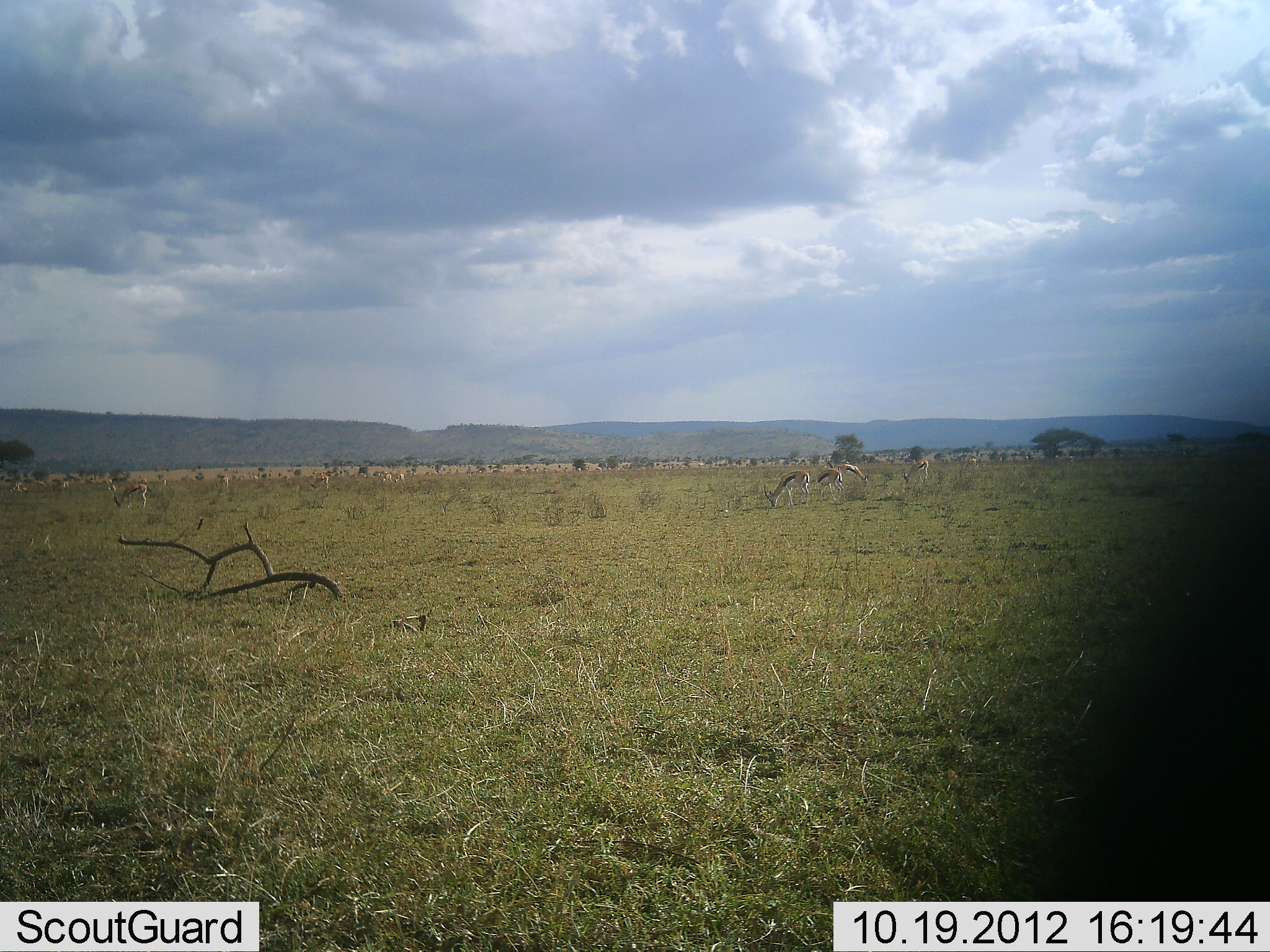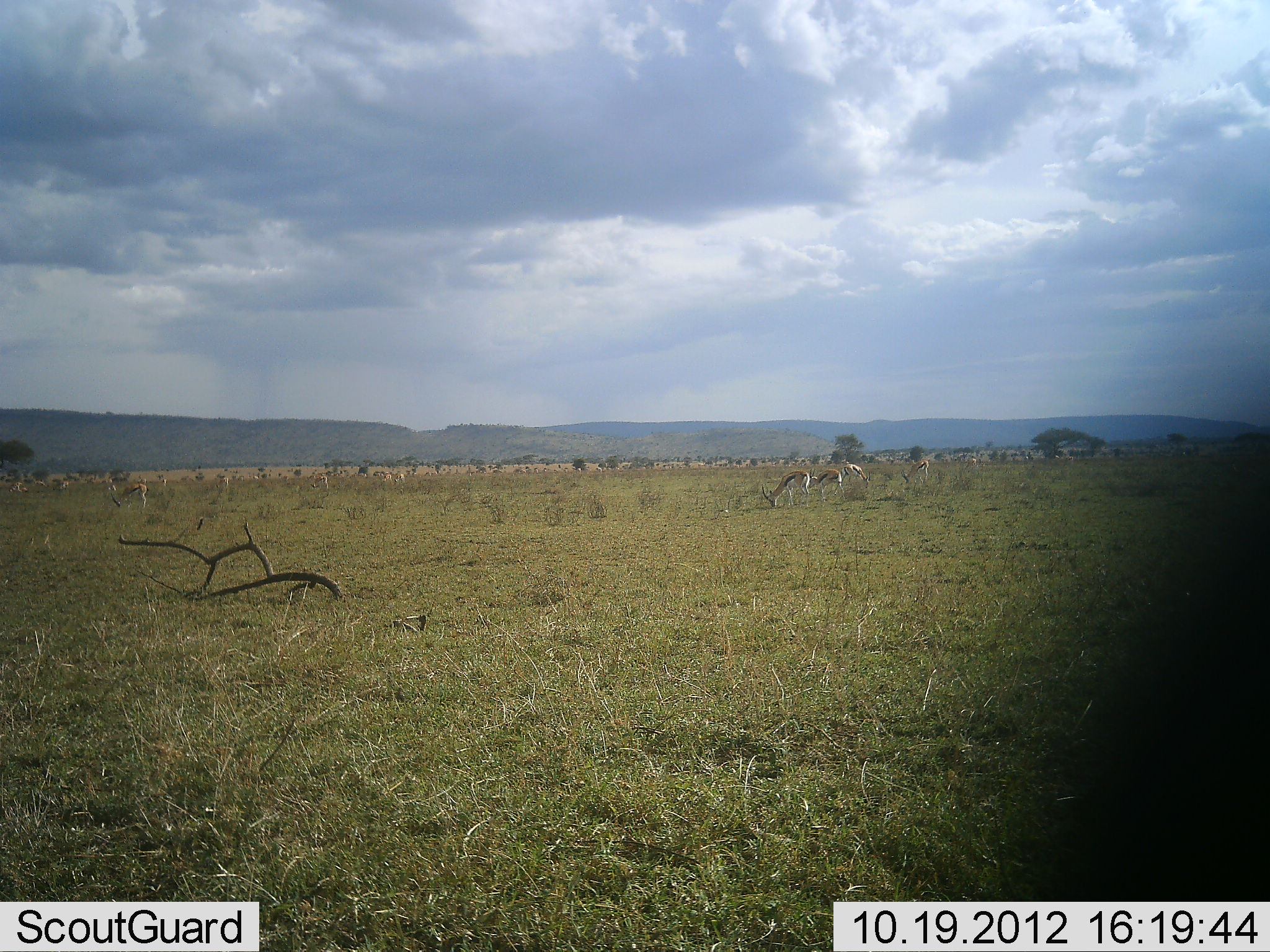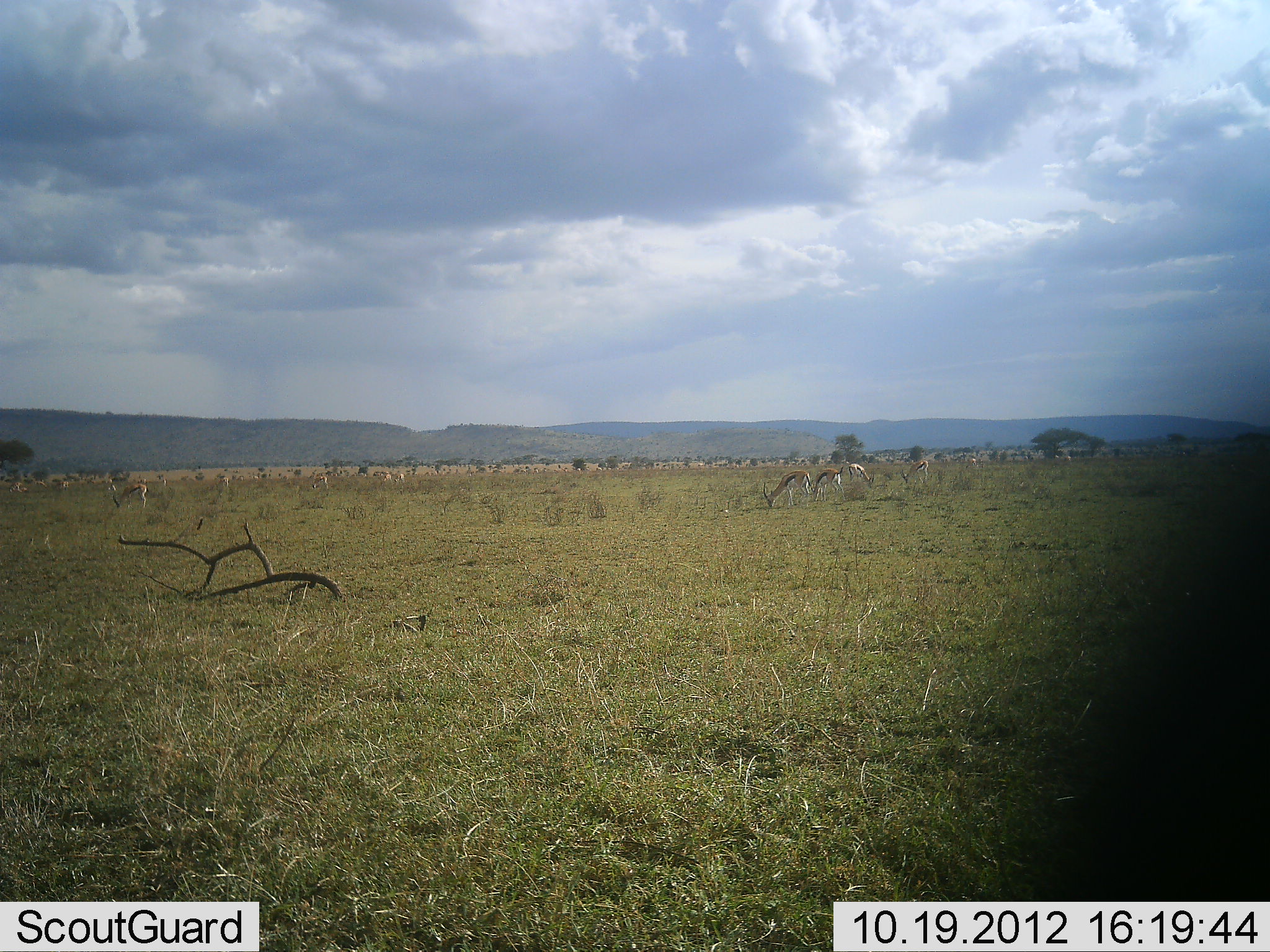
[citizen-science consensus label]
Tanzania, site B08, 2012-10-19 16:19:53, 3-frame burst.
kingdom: Animalia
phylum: Chordata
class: Mammalia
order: Artiodactyla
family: Bovidae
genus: Eudorcas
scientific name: Eudorcas thomsonii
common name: thomson's gazelle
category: gazellethomsons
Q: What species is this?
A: Gazellethomsons (thomson's gazelle) (Eudorcas thomsonii).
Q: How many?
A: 11-50.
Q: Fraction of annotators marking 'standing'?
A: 40%.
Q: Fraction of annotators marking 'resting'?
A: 10%.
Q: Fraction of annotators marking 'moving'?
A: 40%.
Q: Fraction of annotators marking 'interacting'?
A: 0%.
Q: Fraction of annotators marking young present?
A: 0%.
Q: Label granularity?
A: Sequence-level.